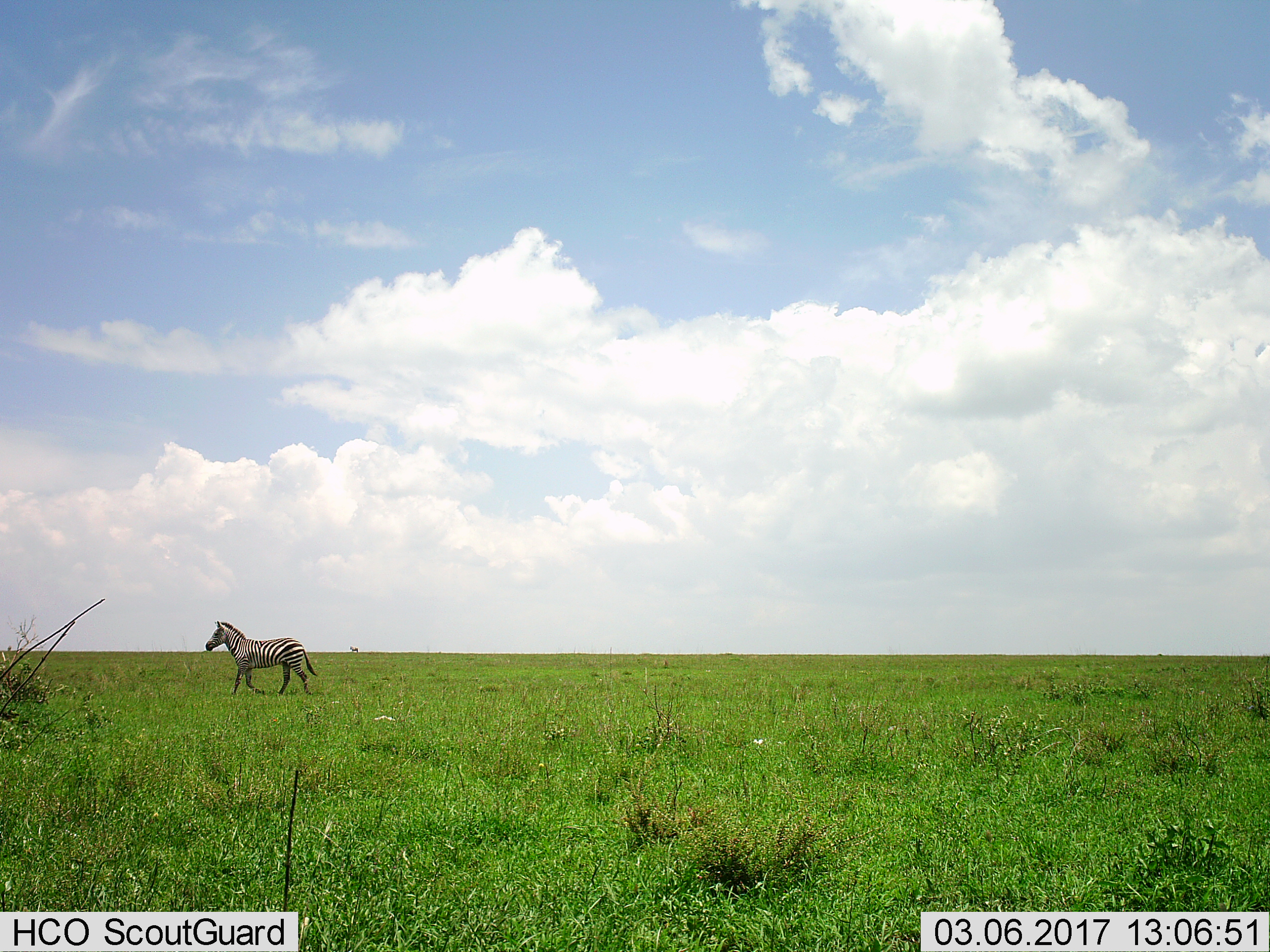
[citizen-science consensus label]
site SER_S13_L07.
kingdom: Animalia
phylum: Chordata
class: Mammalia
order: Perissodactyla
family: Equidae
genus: Equus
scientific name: Equus quagga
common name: plains zebra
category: zebraplains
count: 1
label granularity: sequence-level